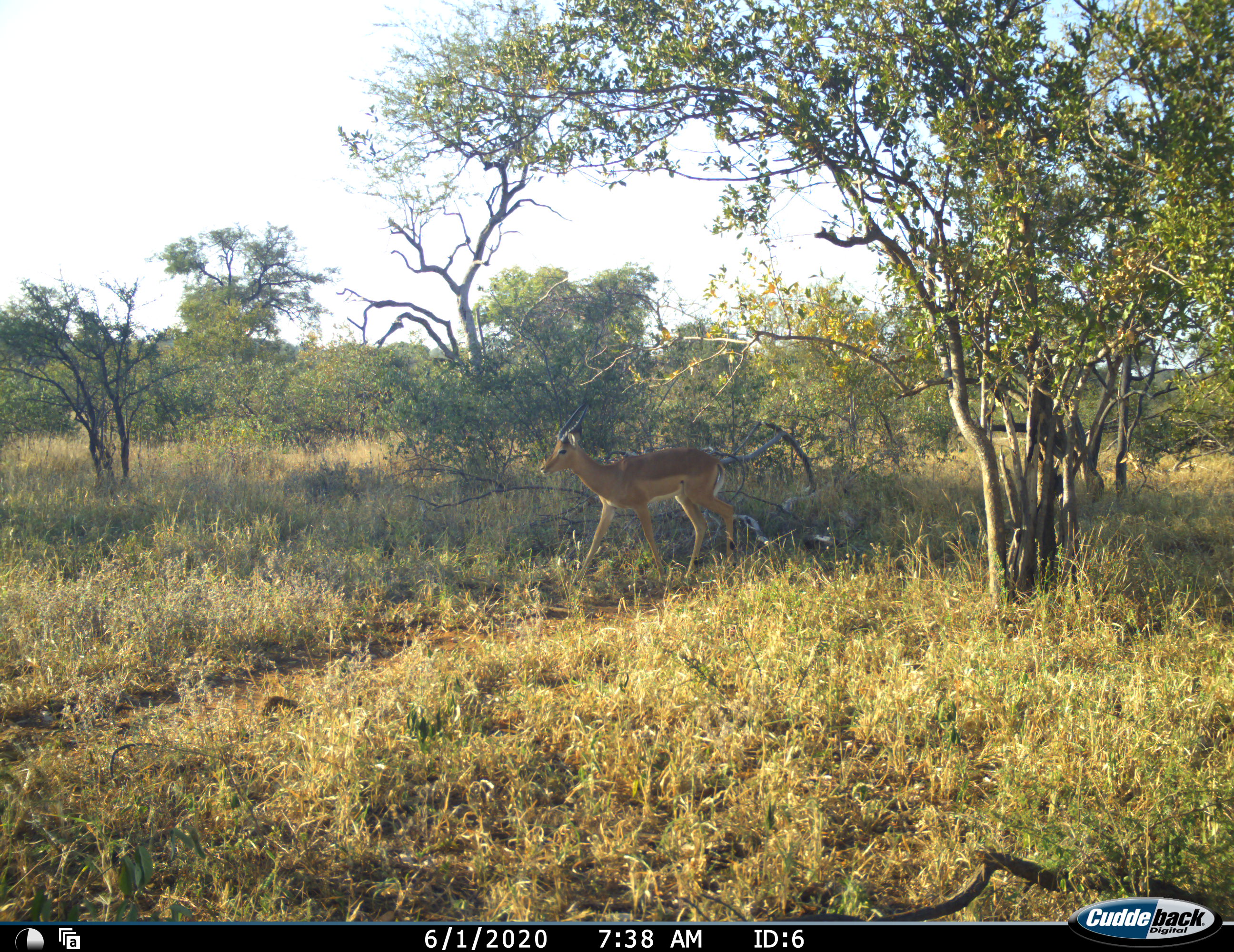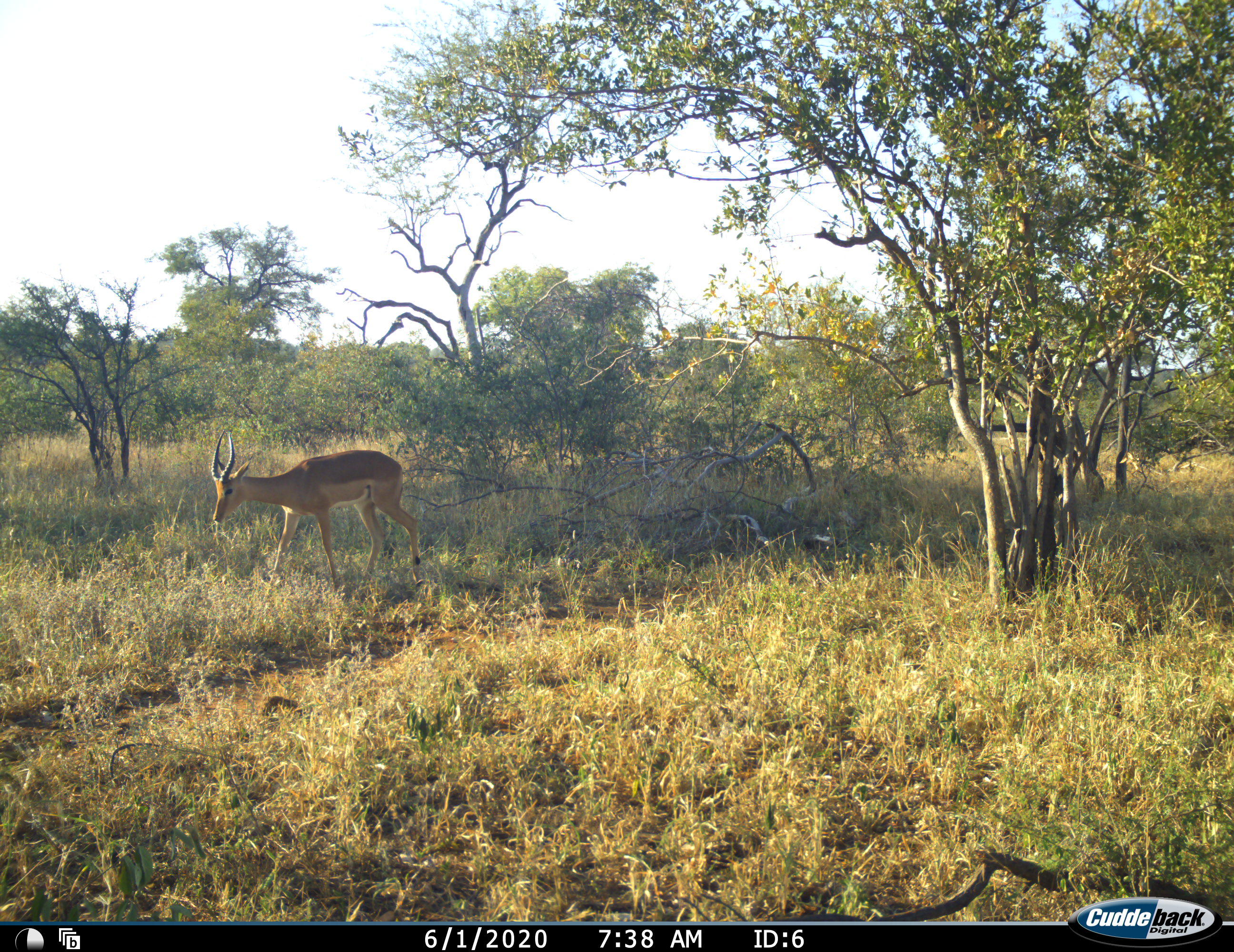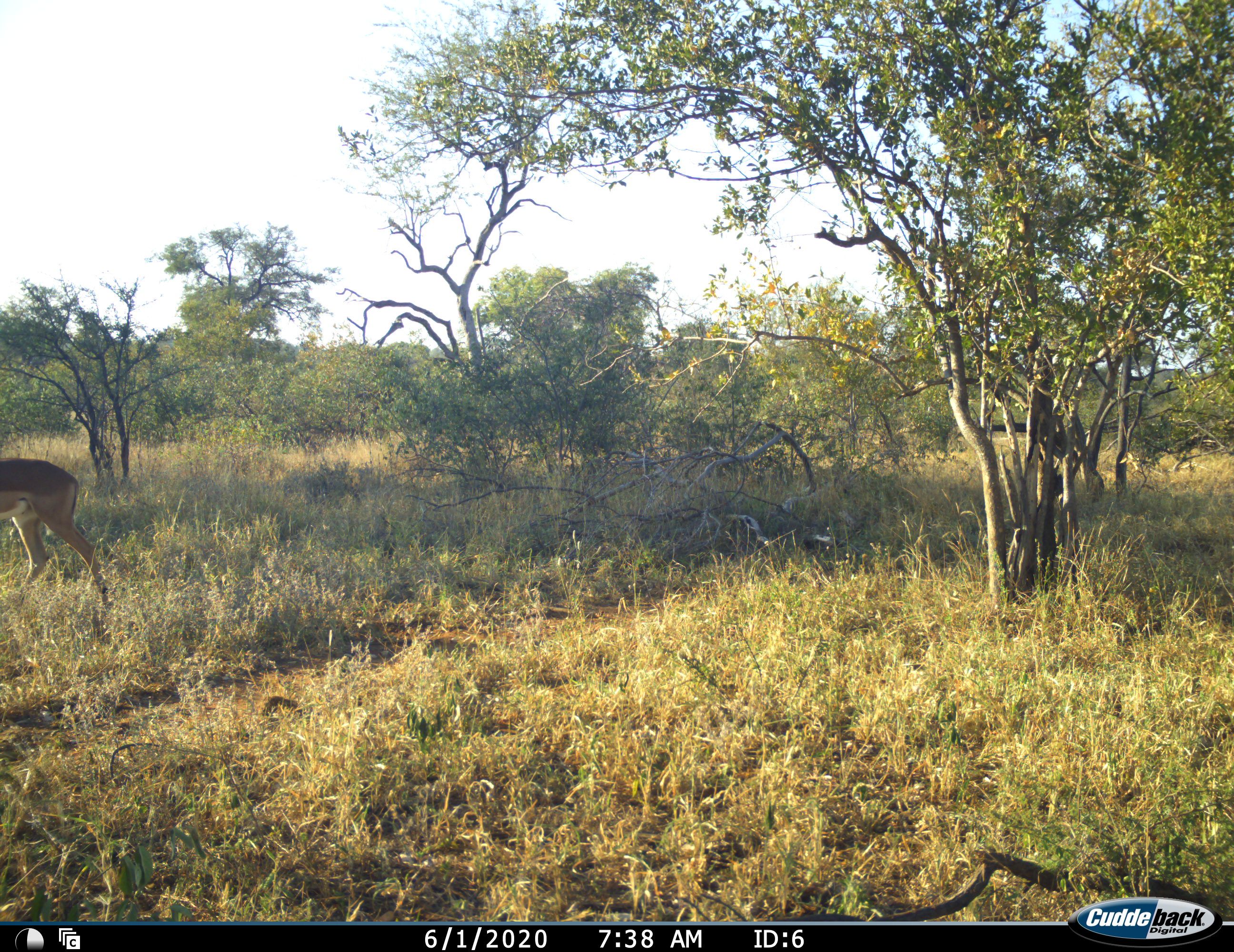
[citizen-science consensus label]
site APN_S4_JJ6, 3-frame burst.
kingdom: Animalia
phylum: Chordata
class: Mammalia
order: Artiodactyla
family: Bovidae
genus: Aepyceros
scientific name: Aepyceros melampus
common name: impala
Impala (Aepyceros melampus), count 1. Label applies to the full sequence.